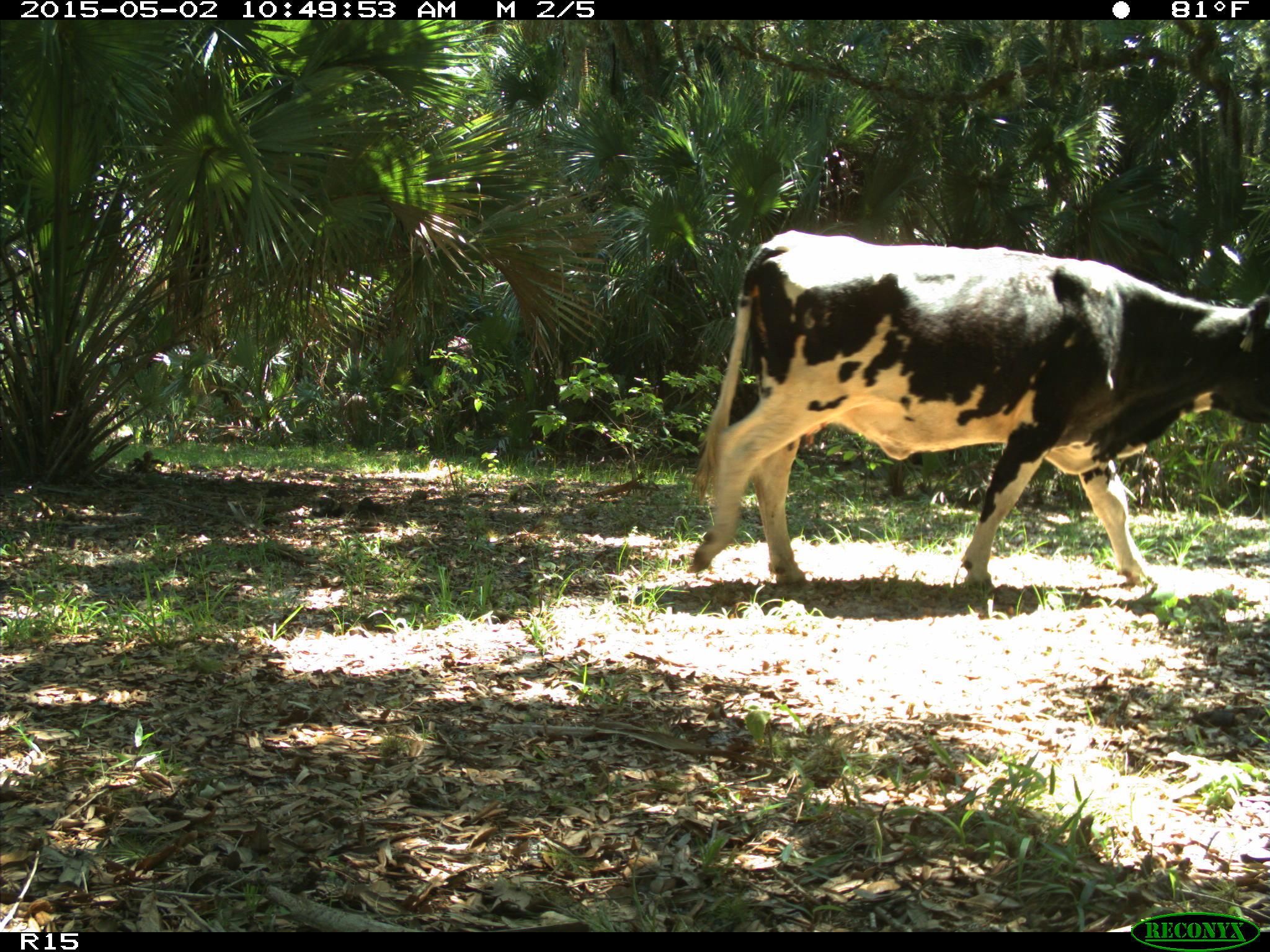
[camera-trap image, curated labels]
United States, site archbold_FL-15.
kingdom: Animalia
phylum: Chordata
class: Mammalia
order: Artiodactyla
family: Bovidae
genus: Bos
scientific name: Bos taurus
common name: domestic cow